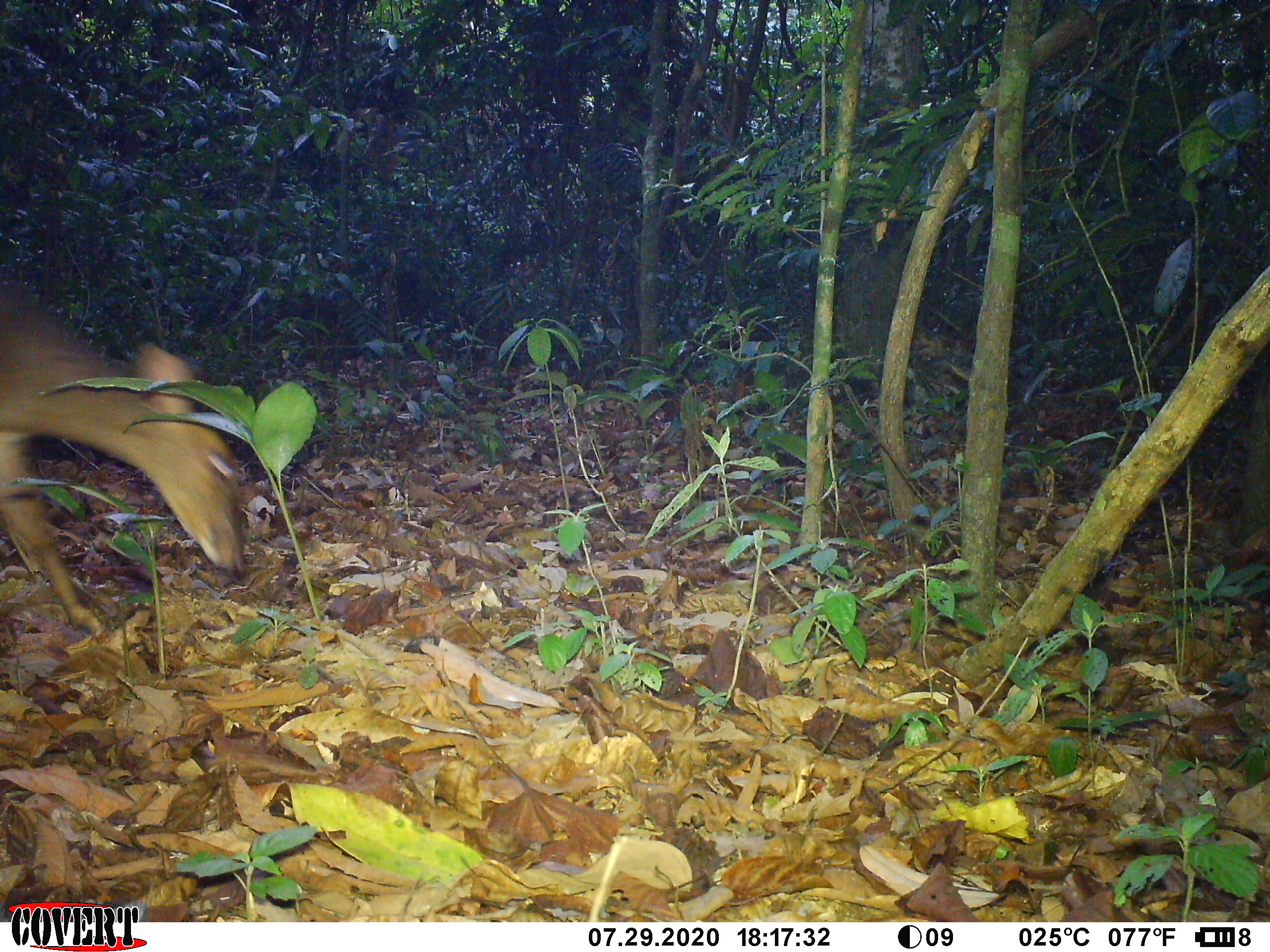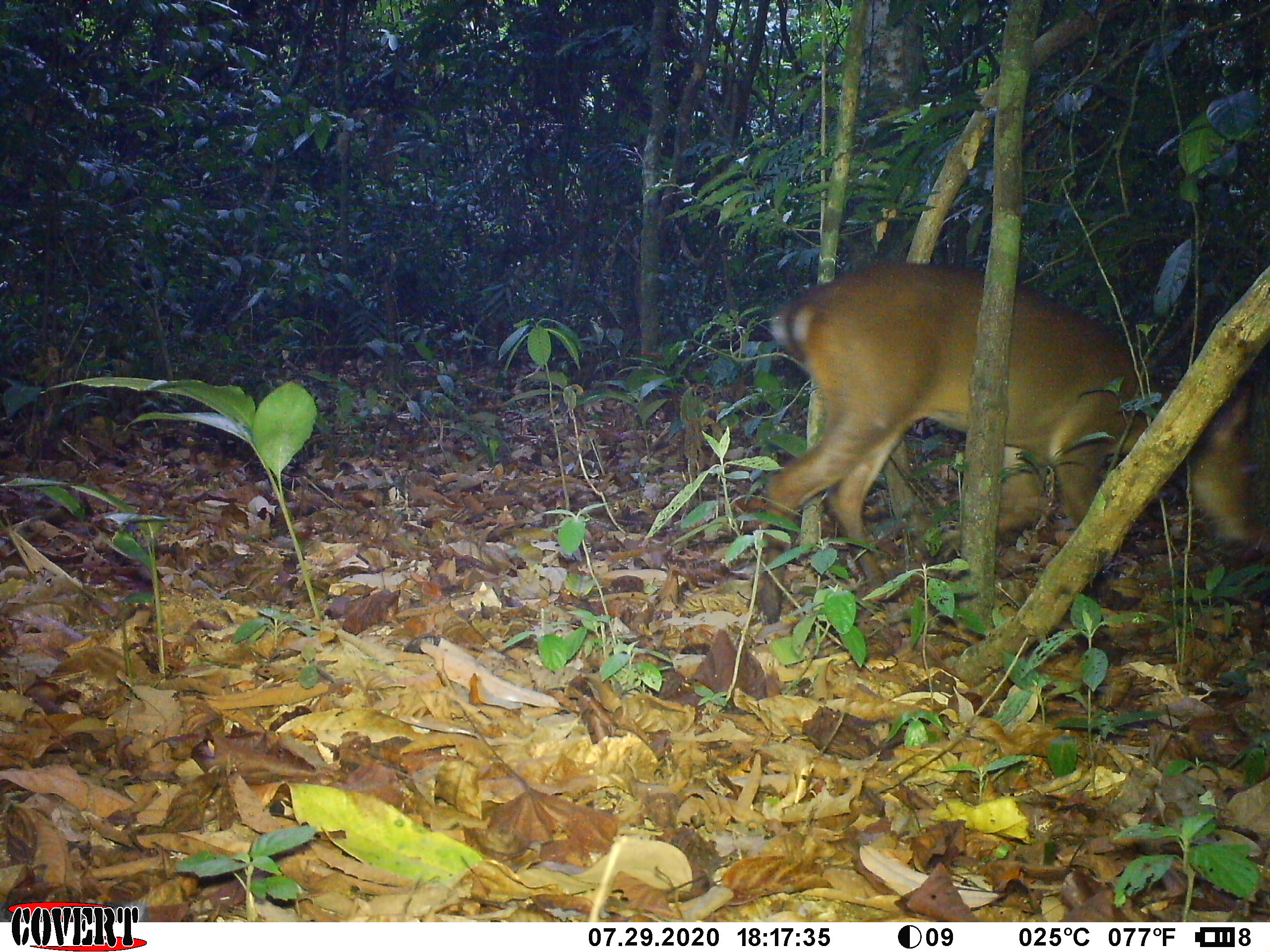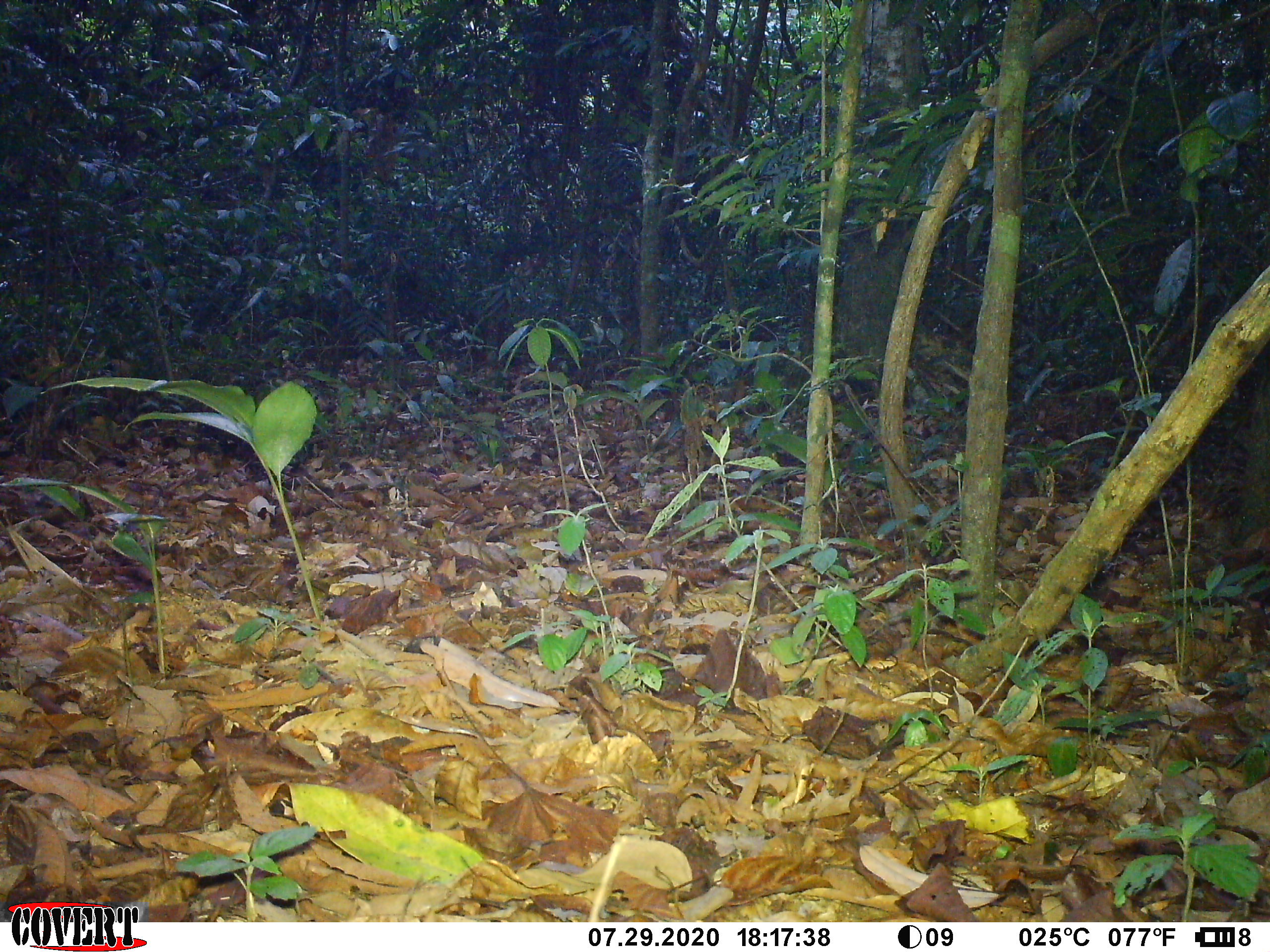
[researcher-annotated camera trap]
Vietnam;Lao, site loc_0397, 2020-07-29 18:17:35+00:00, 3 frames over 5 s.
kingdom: Animalia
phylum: Chordata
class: Mammalia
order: Artiodactyla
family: Cervidae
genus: Muntiacus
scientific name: Muntiacus vuquangensis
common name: large-antlered muntjac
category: large antlered muntjac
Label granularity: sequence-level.